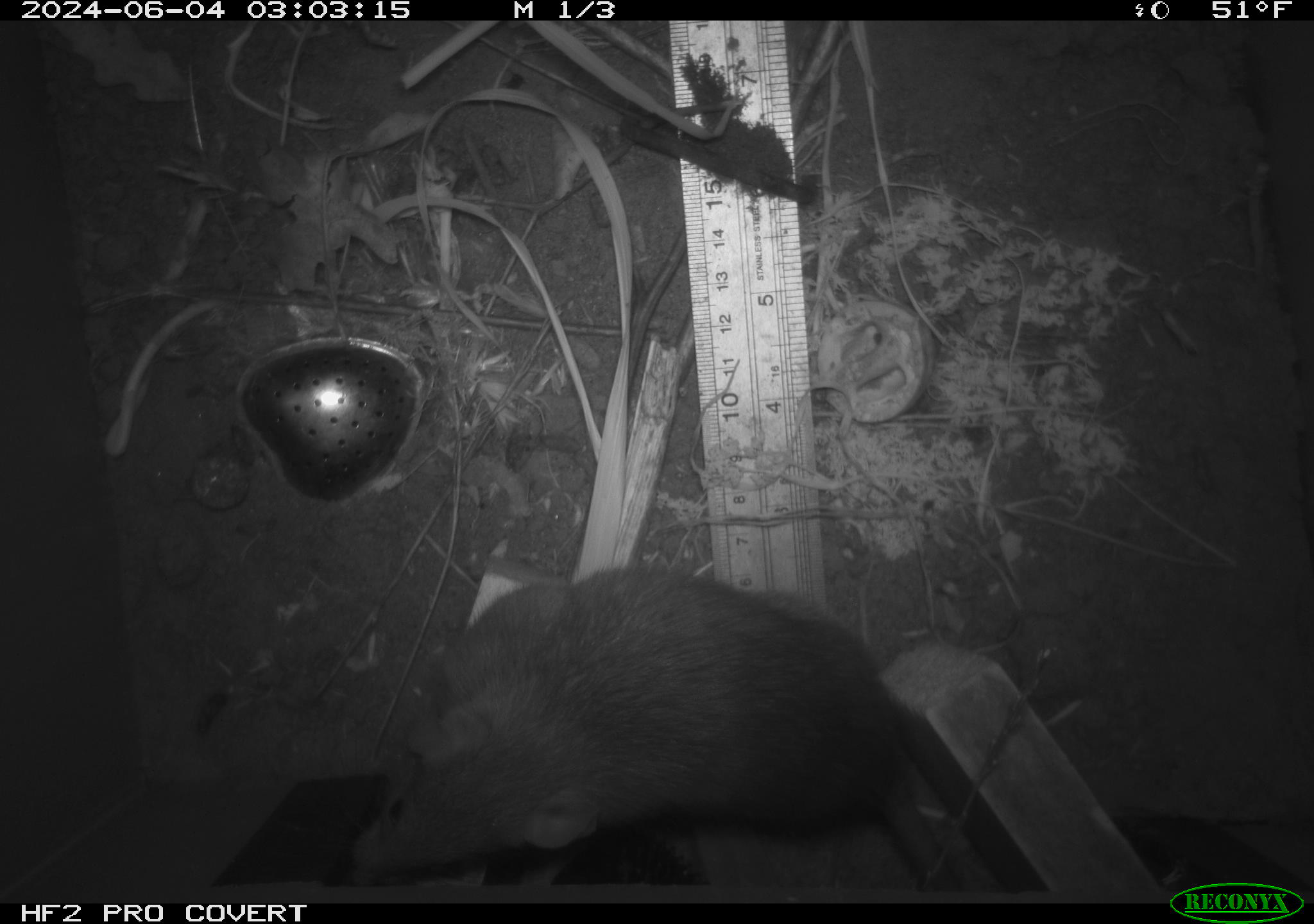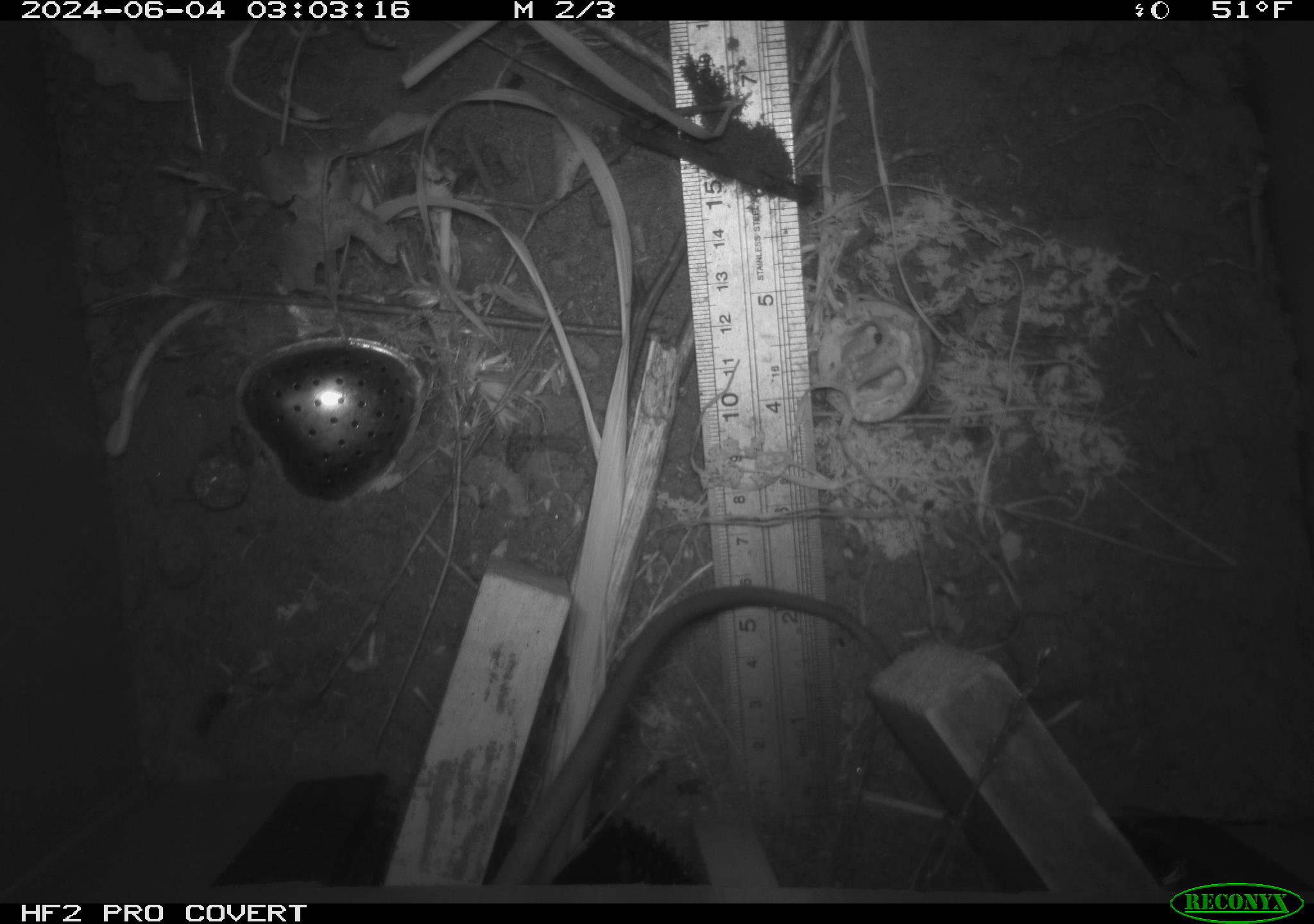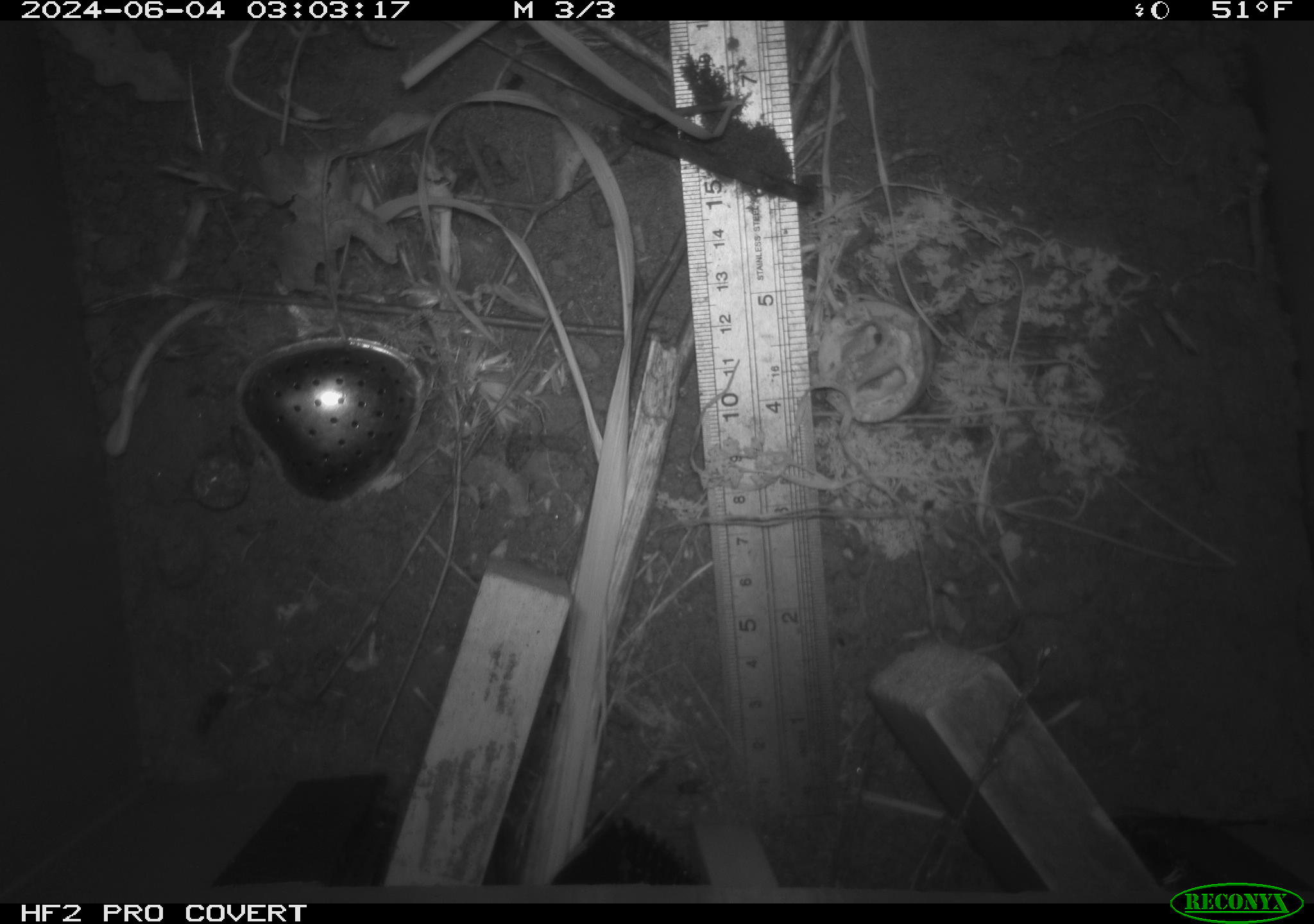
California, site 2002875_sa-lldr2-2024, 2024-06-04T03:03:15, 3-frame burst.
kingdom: Animalia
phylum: Chordata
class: Mammalia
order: Rodentia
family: Muridae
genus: Rattus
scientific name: Rattus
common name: rat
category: rattus species